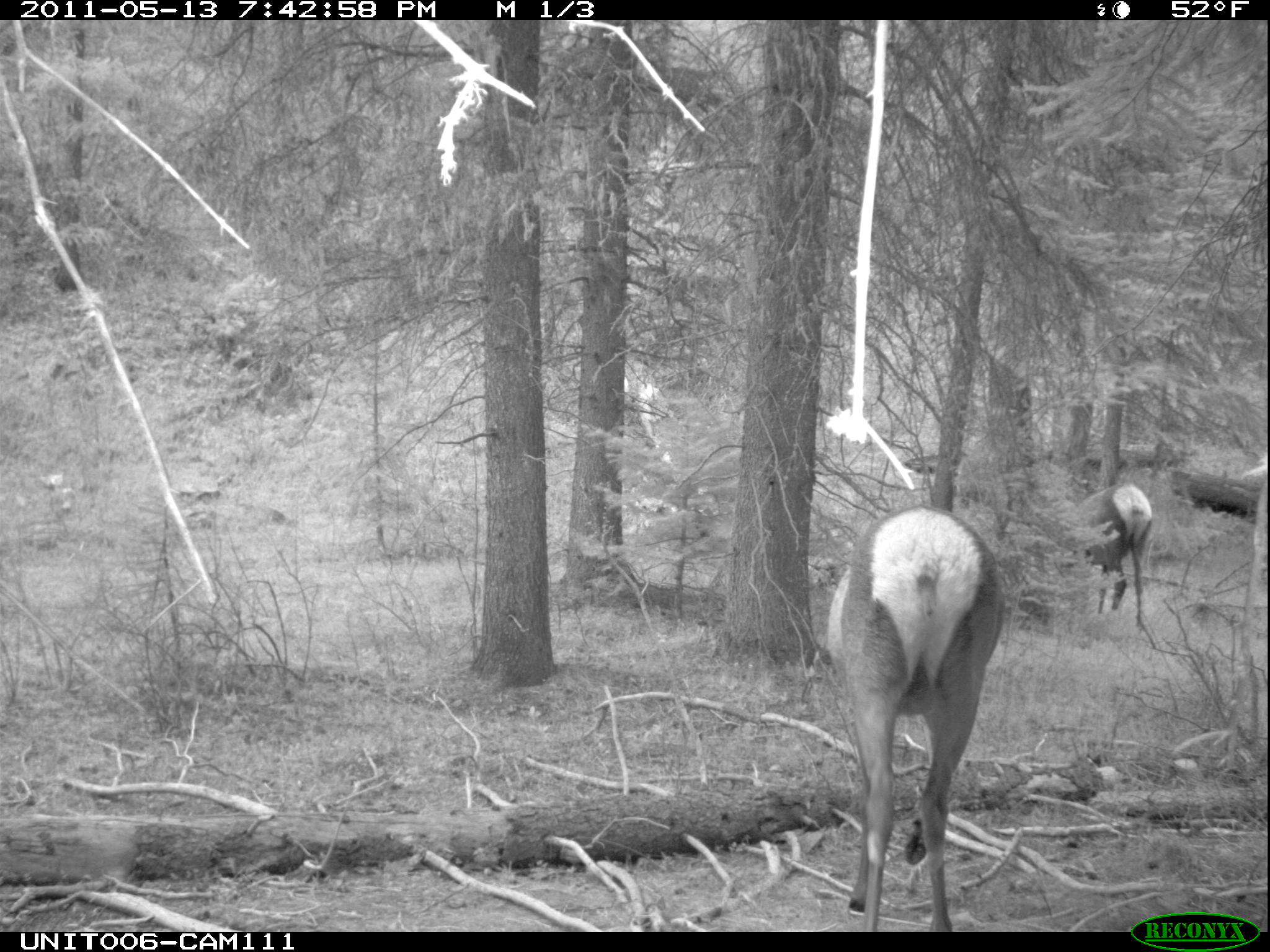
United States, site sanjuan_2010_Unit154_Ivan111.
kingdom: Animalia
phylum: Chordata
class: Mammalia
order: Artiodactyla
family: Cervidae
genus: Cervus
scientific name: Cervus elaphus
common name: red deer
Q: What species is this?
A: Cervus elaphus (red deer).